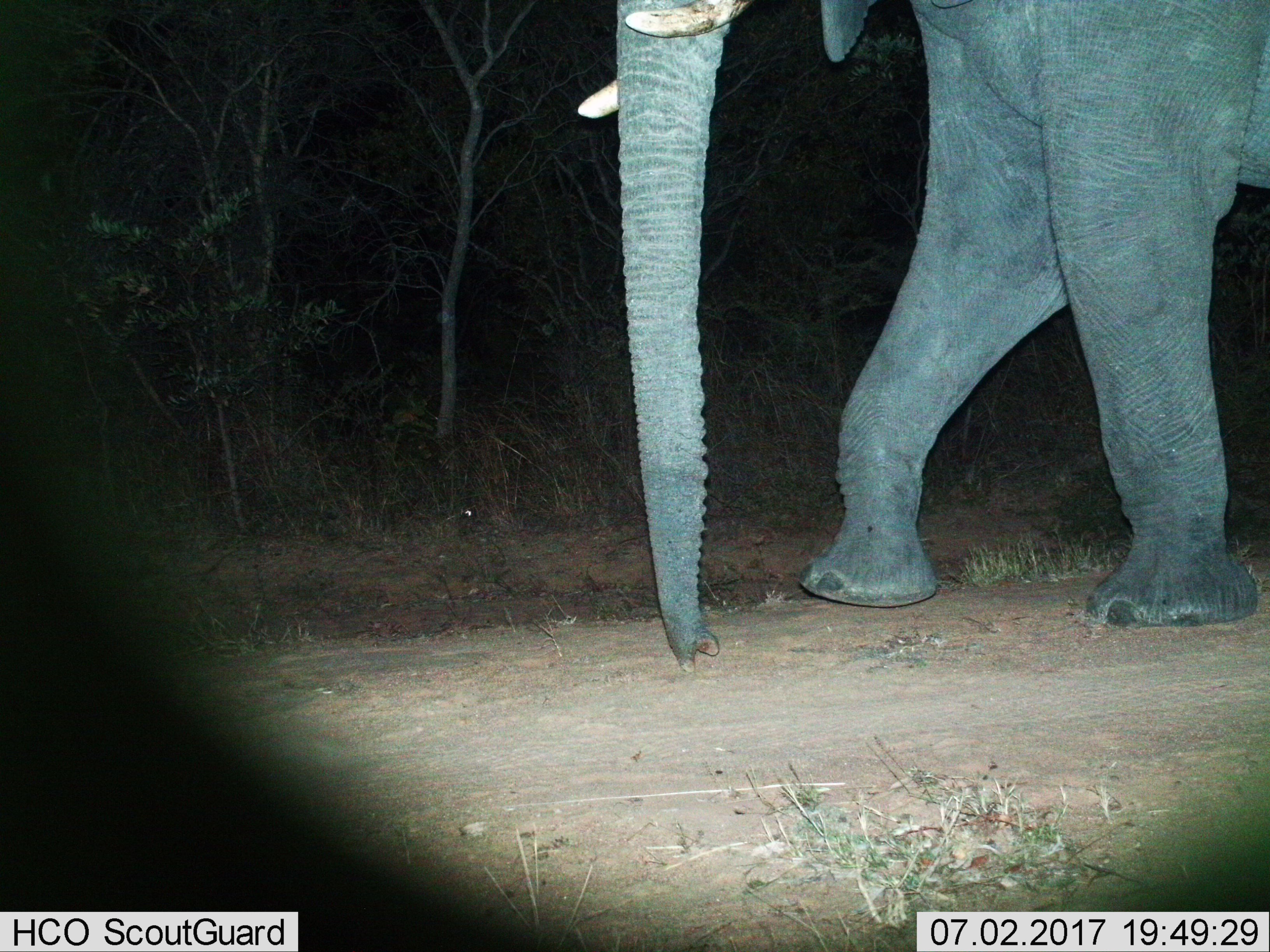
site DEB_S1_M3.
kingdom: Animalia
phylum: Chordata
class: Mammalia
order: Proboscidea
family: Elephantidae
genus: Loxodonta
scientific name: Loxodonta africana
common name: african bush elephant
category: elephant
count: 1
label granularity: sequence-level